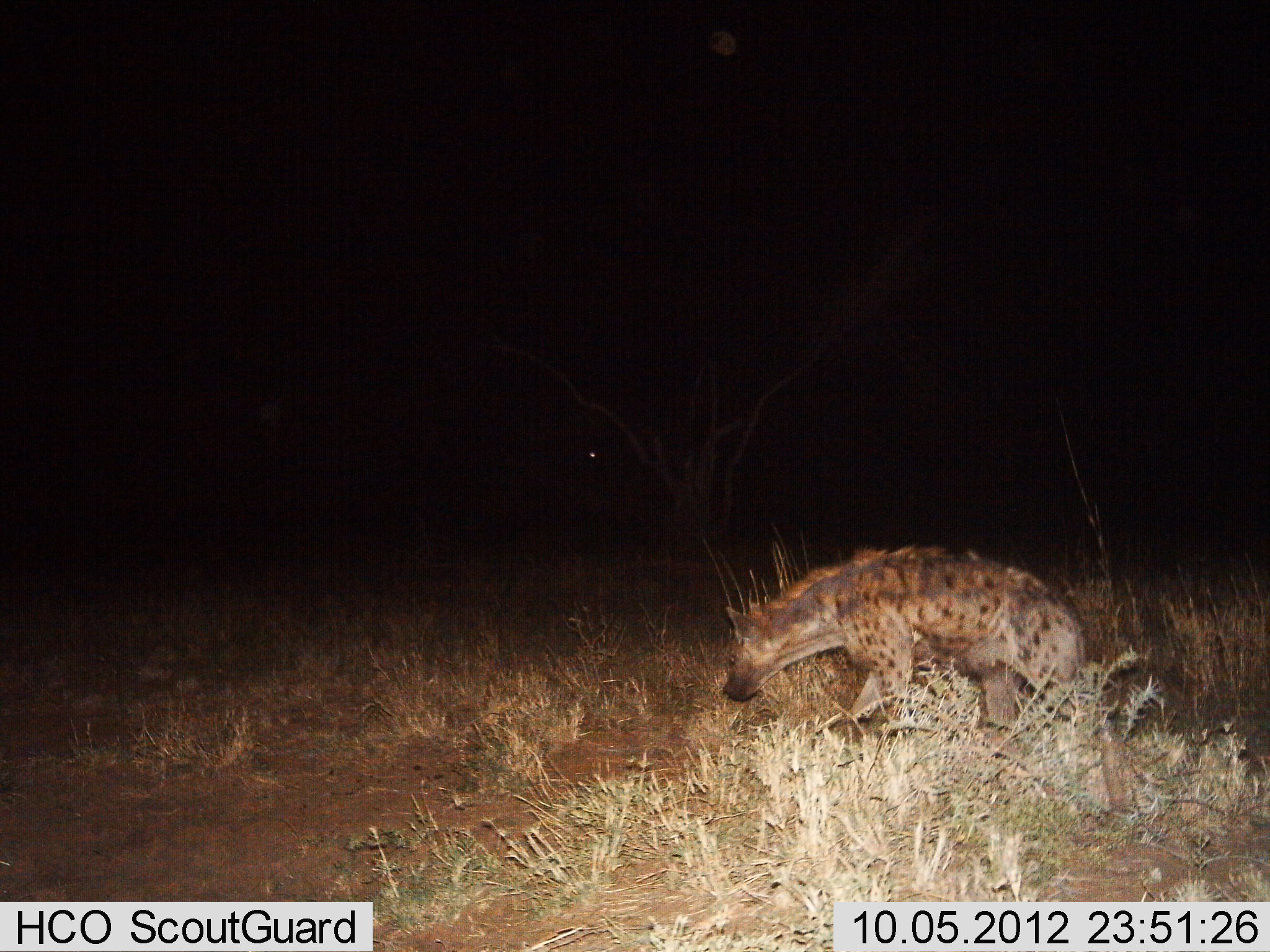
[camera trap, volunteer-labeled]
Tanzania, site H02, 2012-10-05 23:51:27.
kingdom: Animalia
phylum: Chordata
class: Mammalia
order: Carnivora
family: Hyaenidae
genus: Crocuta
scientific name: Crocuta crocuta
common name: spotted hyena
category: hyenaspotted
Hyenaspotted (spotted hyena) (Crocuta crocuta), count 1. Behavior (volunteer vote fractions): standing 20%, resting 0%, moving 80%, interacting 0%. Young present (vote fraction): 0%. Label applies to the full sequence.